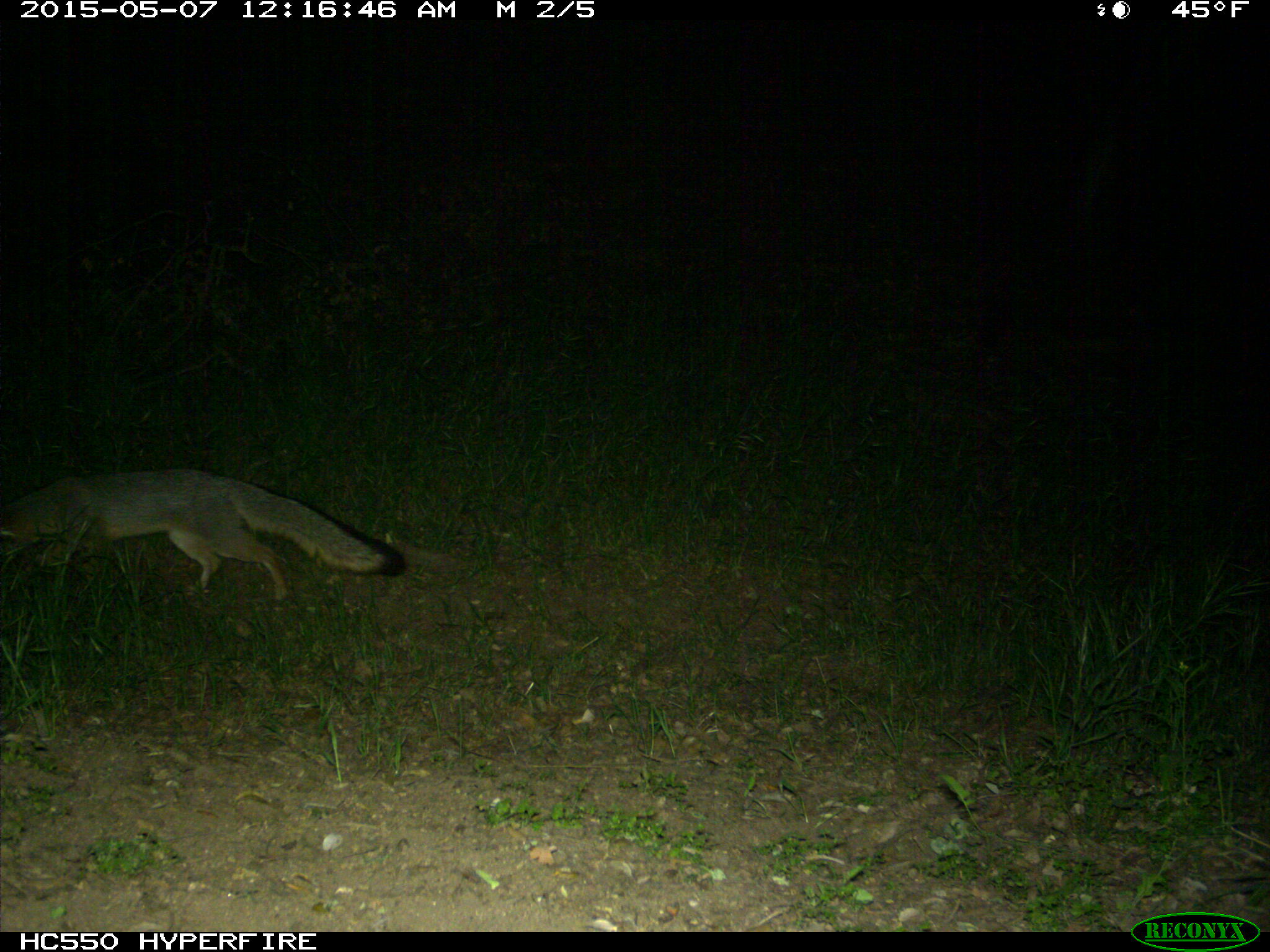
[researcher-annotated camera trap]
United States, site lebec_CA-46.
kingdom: Animalia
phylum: Chordata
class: Mammalia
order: Carnivora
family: Canidae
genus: Urocyon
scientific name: Urocyon cinereoargenteus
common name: gray fox